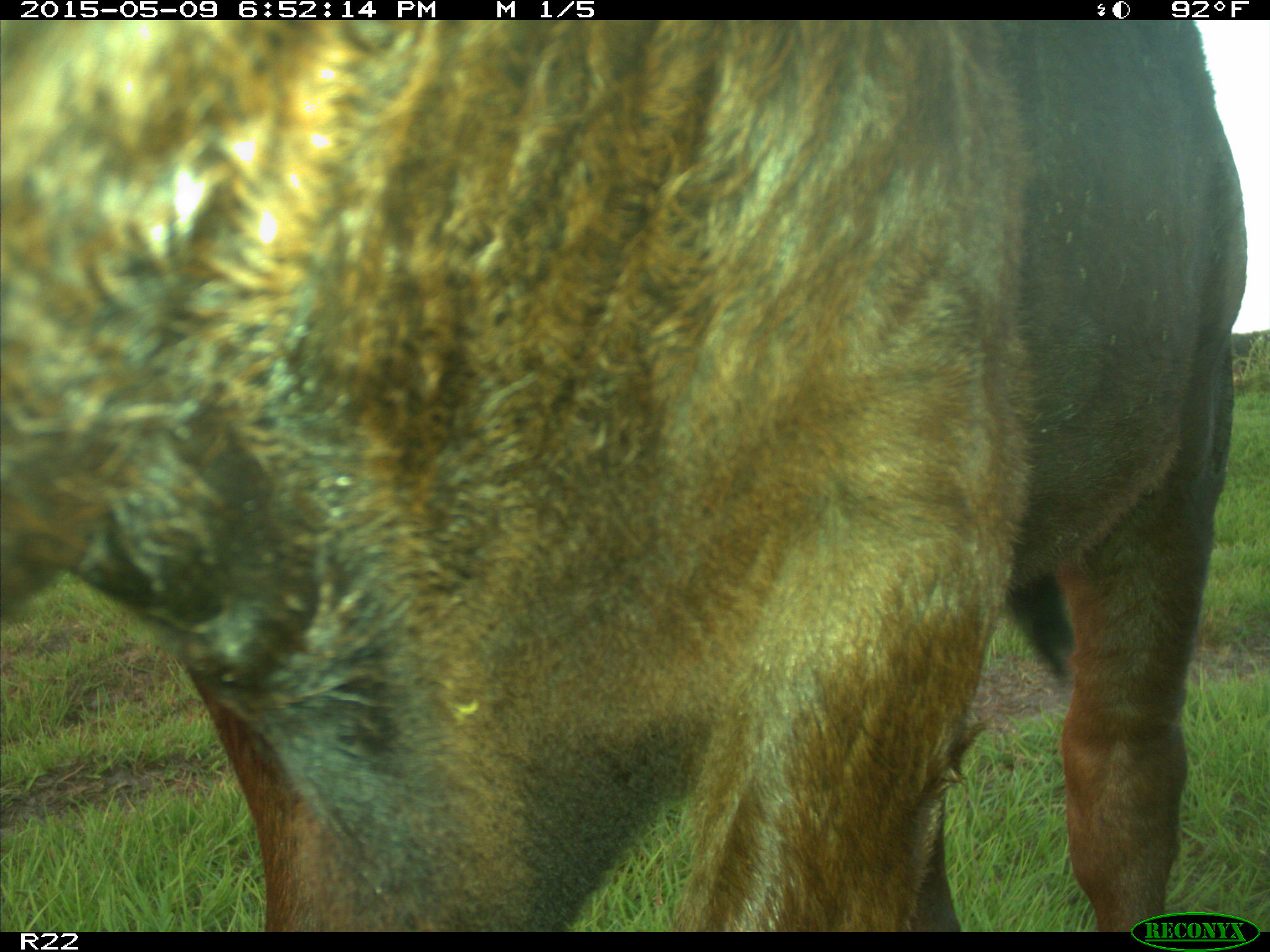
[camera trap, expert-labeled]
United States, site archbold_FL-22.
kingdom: Animalia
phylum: Chordata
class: Mammalia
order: Artiodactyla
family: Bovidae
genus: Bos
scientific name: Bos taurus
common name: domestic cow